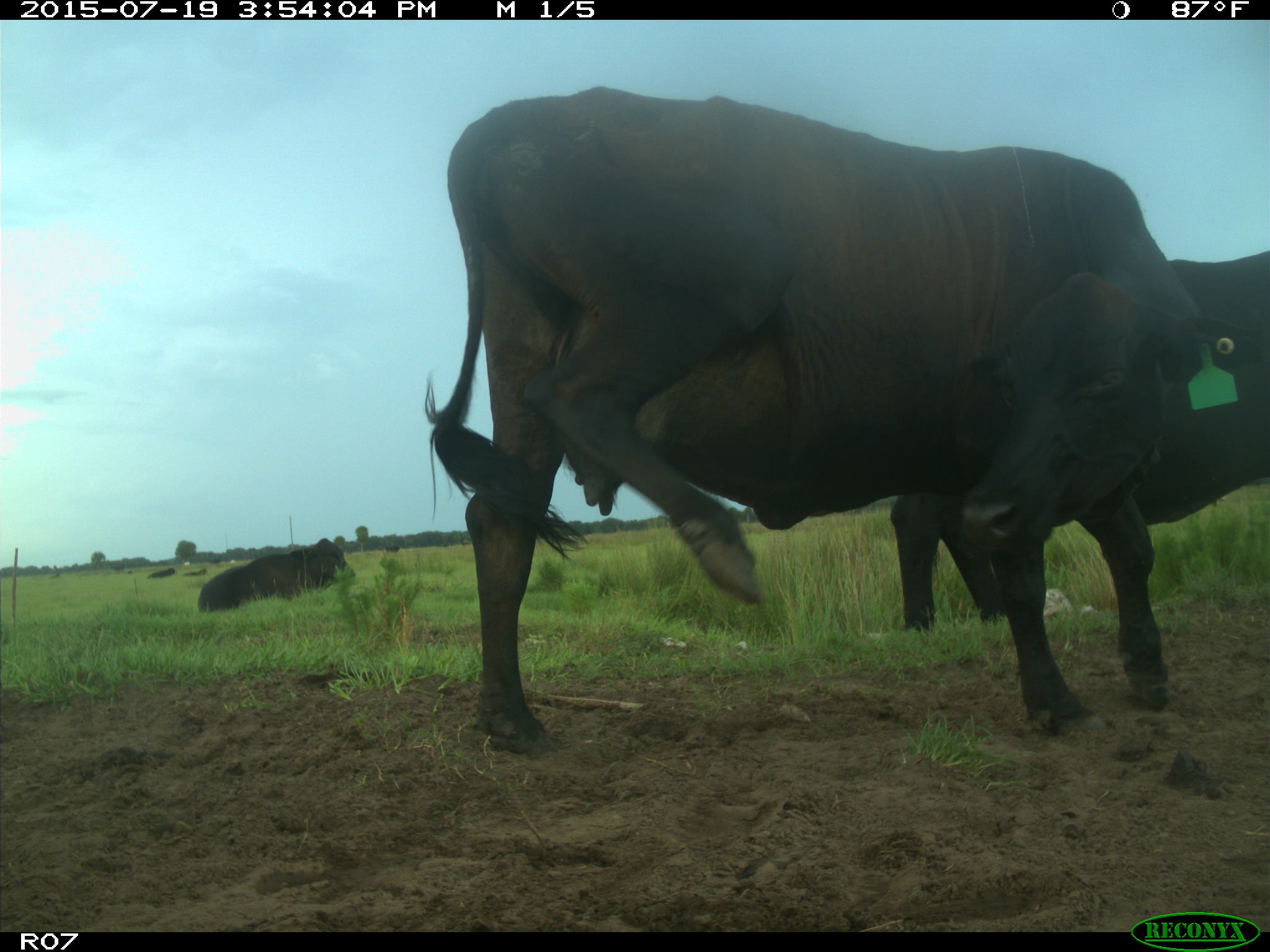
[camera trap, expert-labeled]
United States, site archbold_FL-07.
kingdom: Animalia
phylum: Chordata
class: Mammalia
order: Artiodactyla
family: Bovidae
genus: Bos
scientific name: Bos taurus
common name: domestic cow